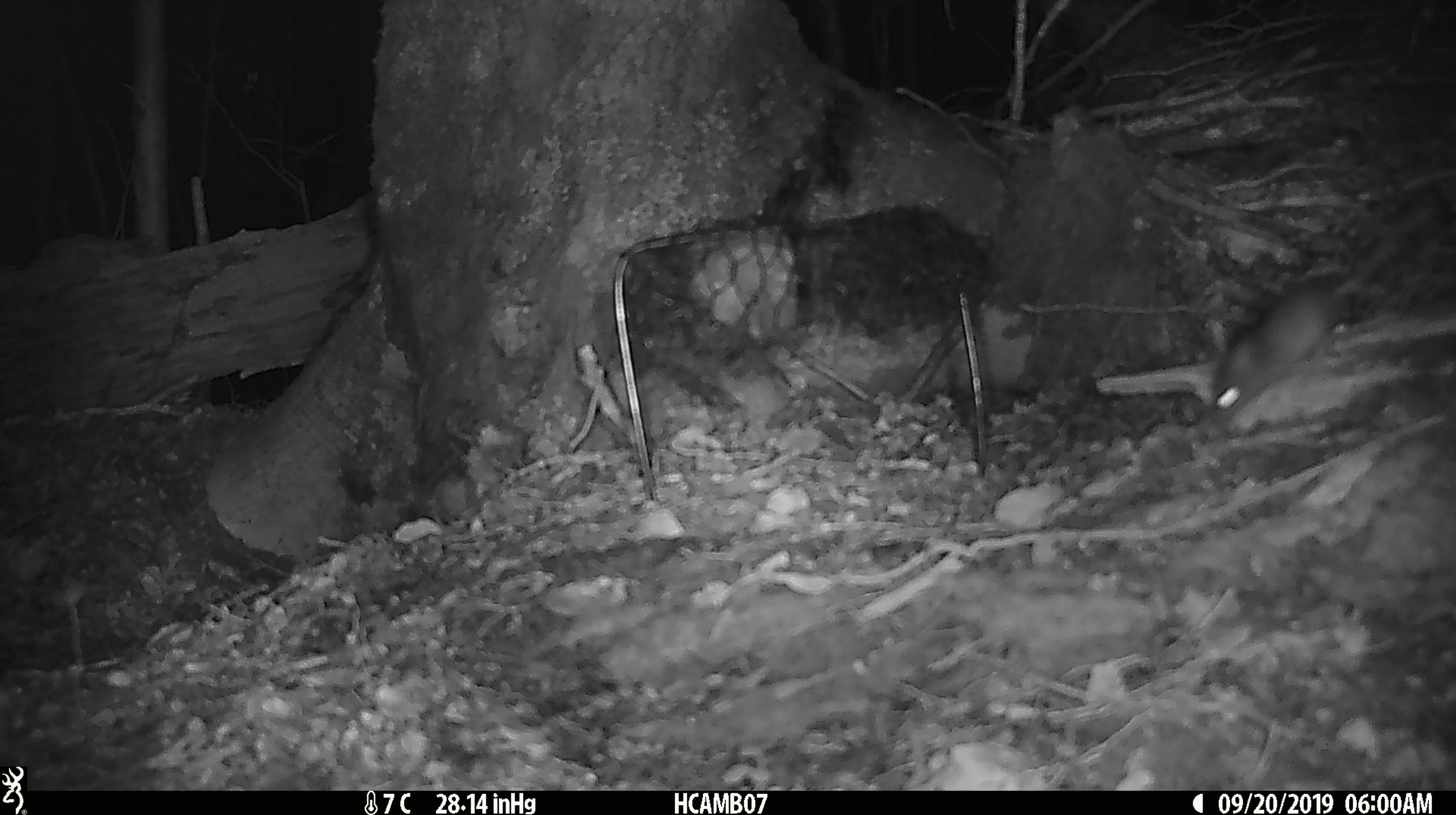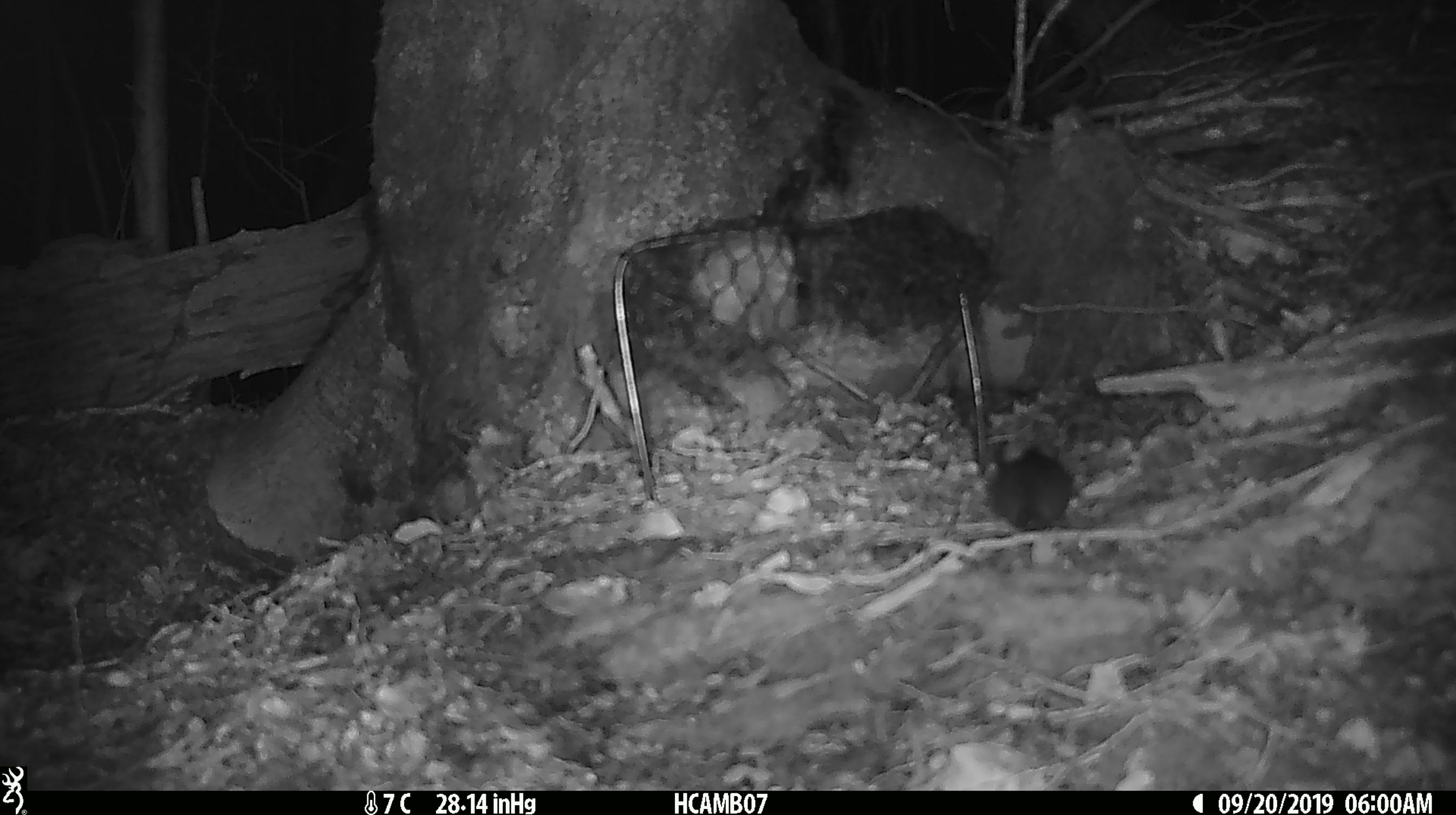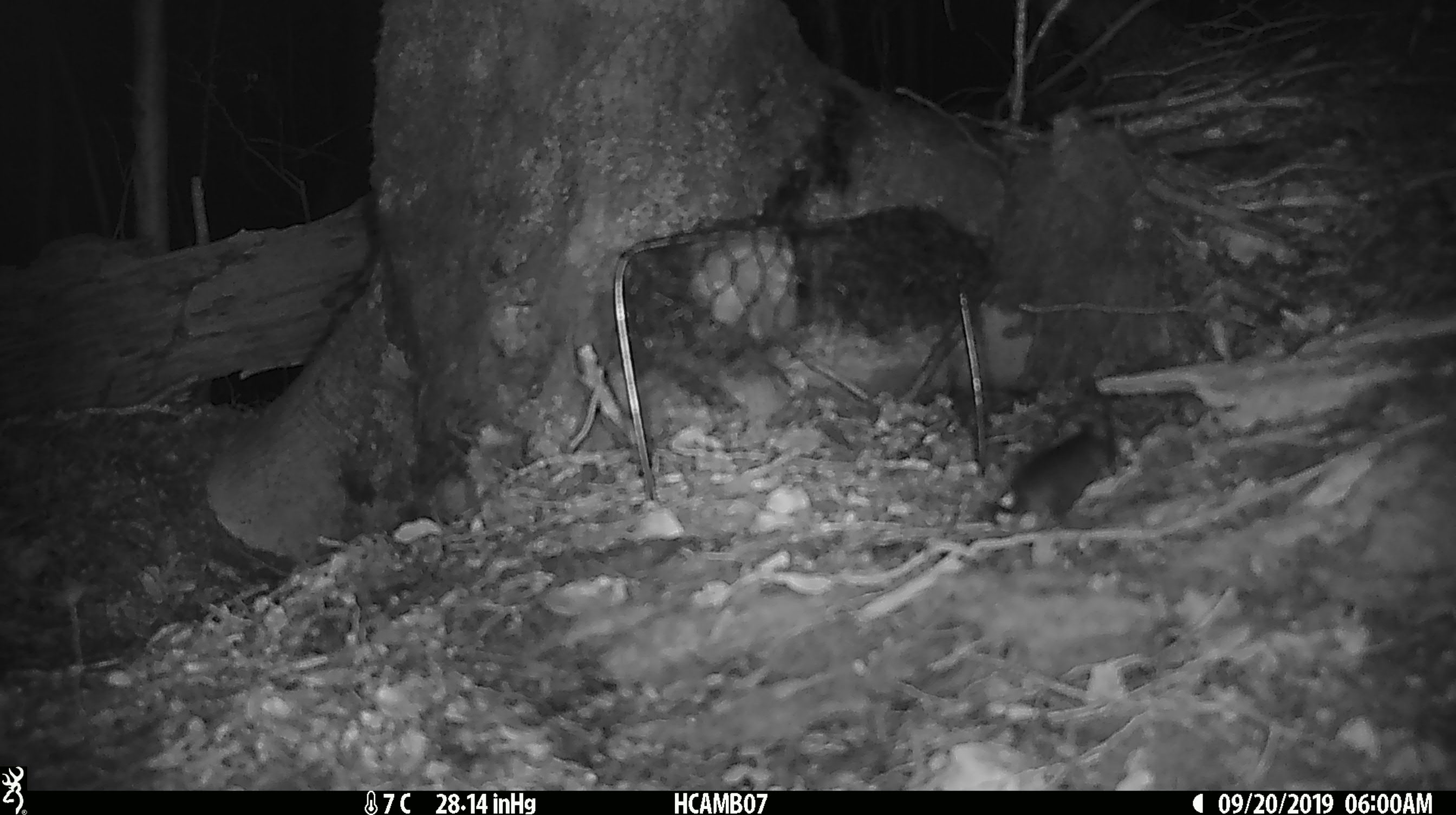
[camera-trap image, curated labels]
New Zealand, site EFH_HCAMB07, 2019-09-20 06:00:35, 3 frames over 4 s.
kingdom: Animalia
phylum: Chordata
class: Mammalia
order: Rodentia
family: Muridae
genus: Mus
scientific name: Mus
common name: mouse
Mouse (Mus).